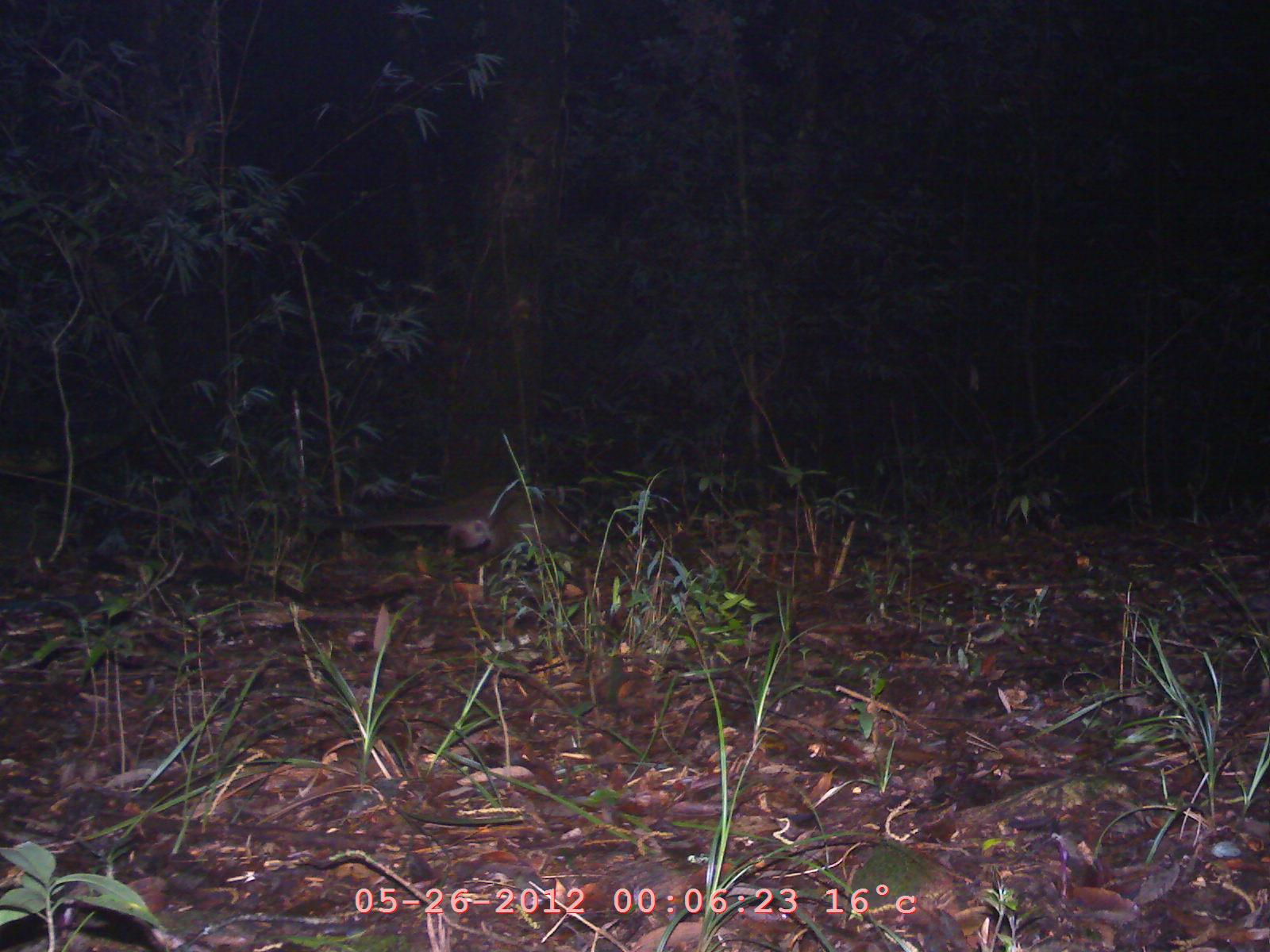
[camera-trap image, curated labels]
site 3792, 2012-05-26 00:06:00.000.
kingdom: Animalia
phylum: Chordata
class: Mammalia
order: Carnivora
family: Viverridae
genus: Paguma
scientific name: Paguma larvata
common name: masked palm civet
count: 1